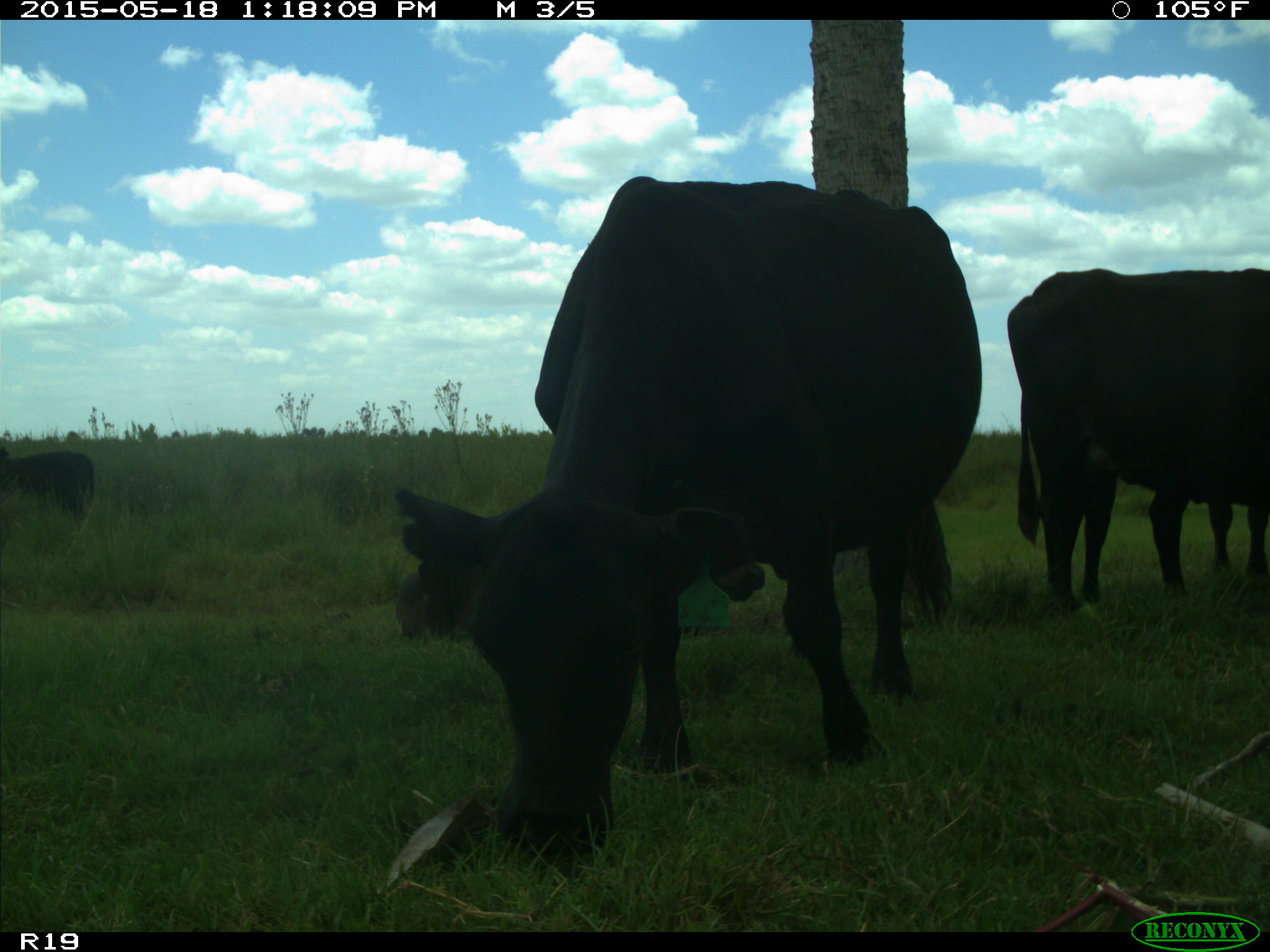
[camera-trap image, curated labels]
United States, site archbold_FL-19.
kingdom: Animalia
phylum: Chordata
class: Mammalia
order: Artiodactyla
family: Bovidae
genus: Bos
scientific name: Bos taurus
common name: domestic cow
Bos taurus (domestic cow).